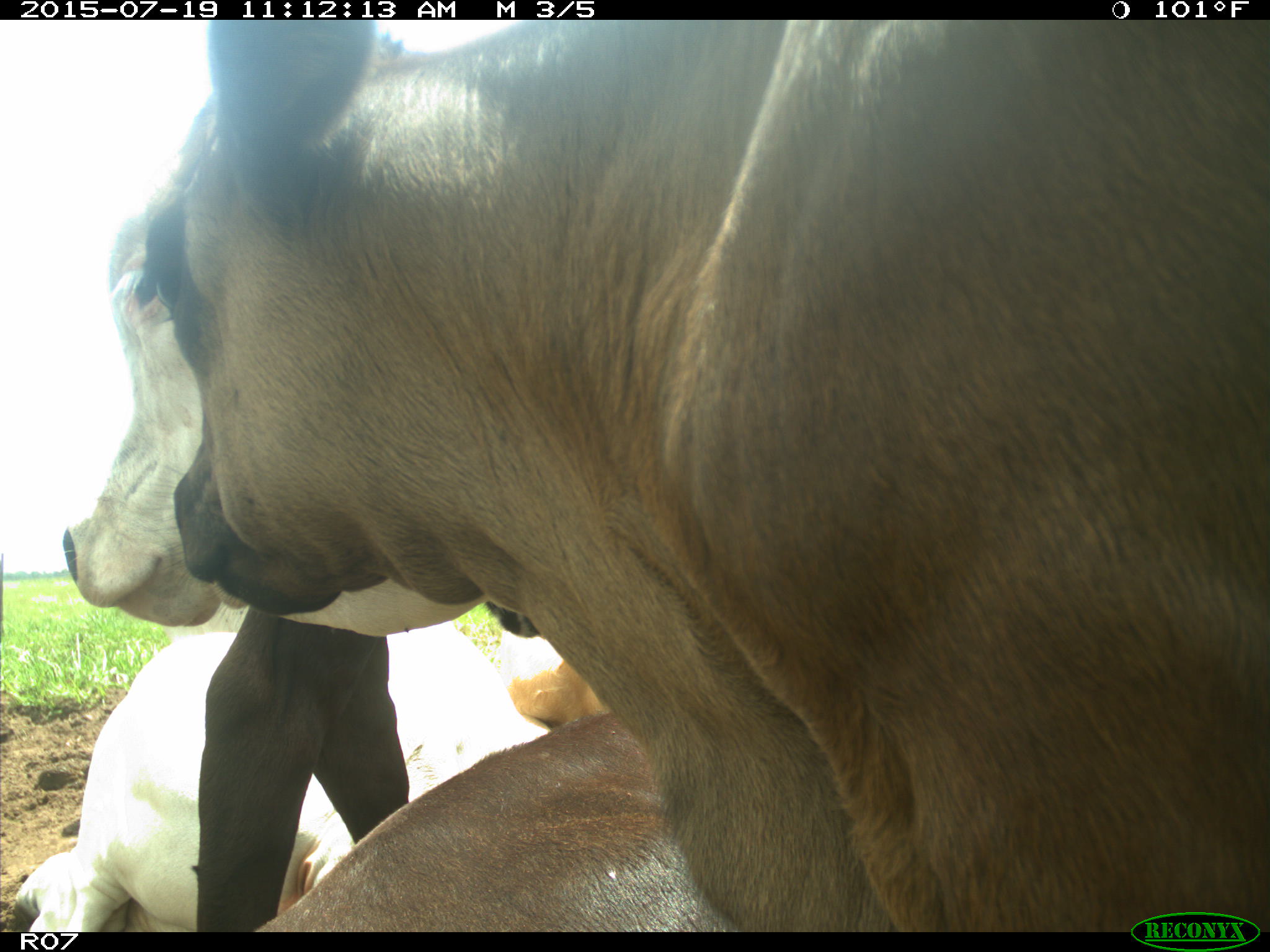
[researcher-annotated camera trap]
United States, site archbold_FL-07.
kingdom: Animalia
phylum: Chordata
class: Mammalia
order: Artiodactyla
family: Bovidae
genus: Bos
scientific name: Bos taurus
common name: domestic cow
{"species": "Bos taurus (domestic cow)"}